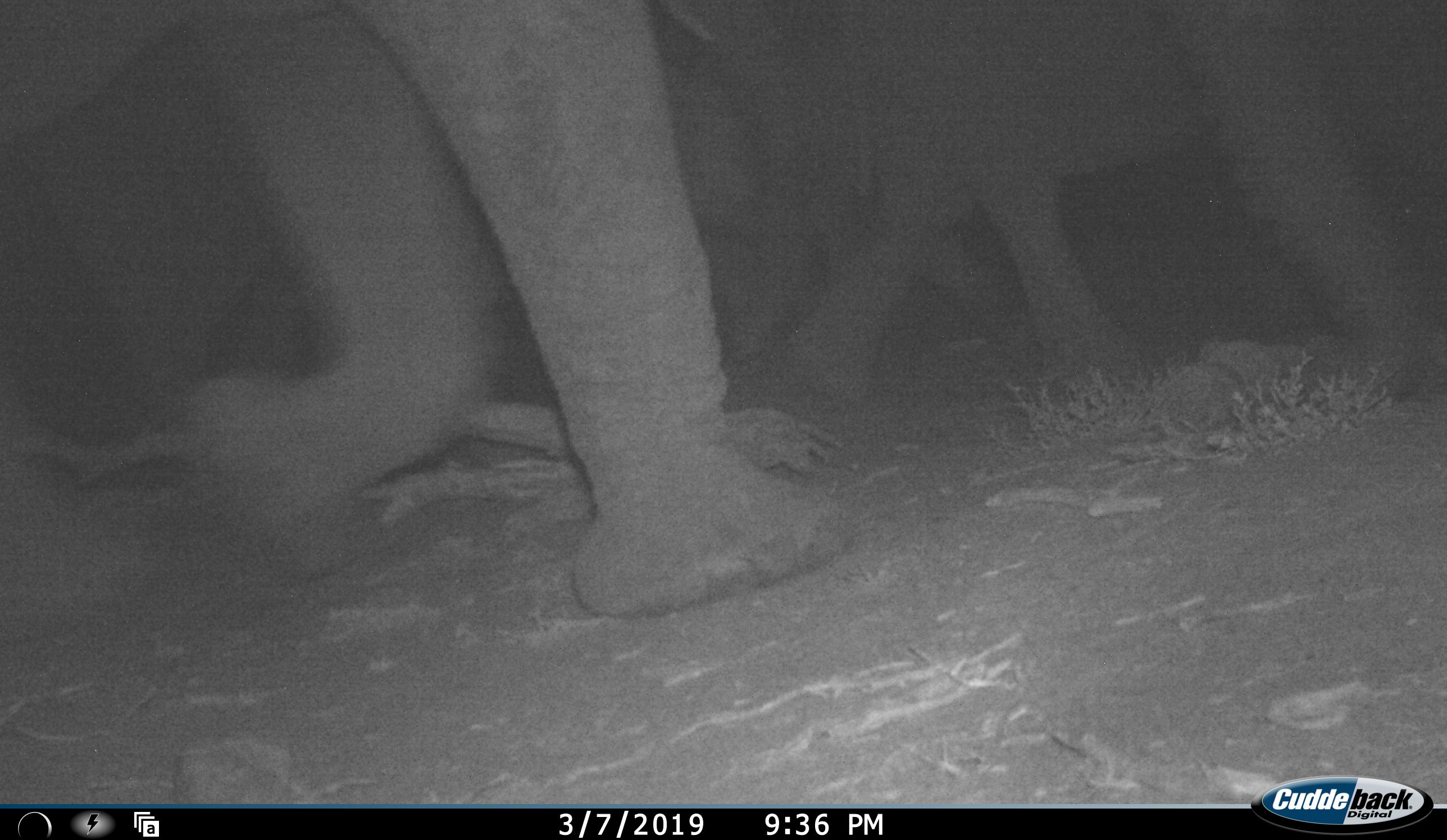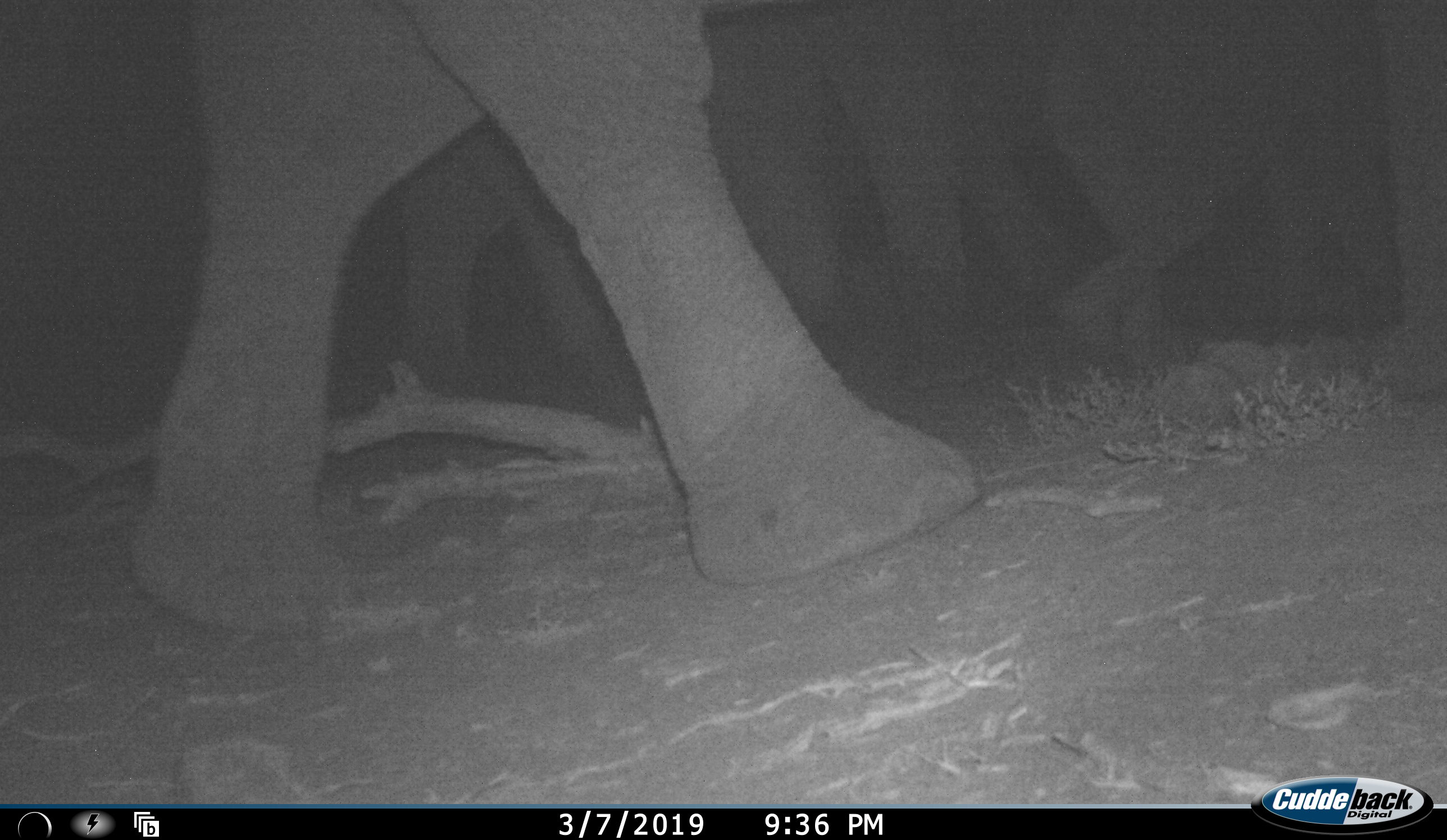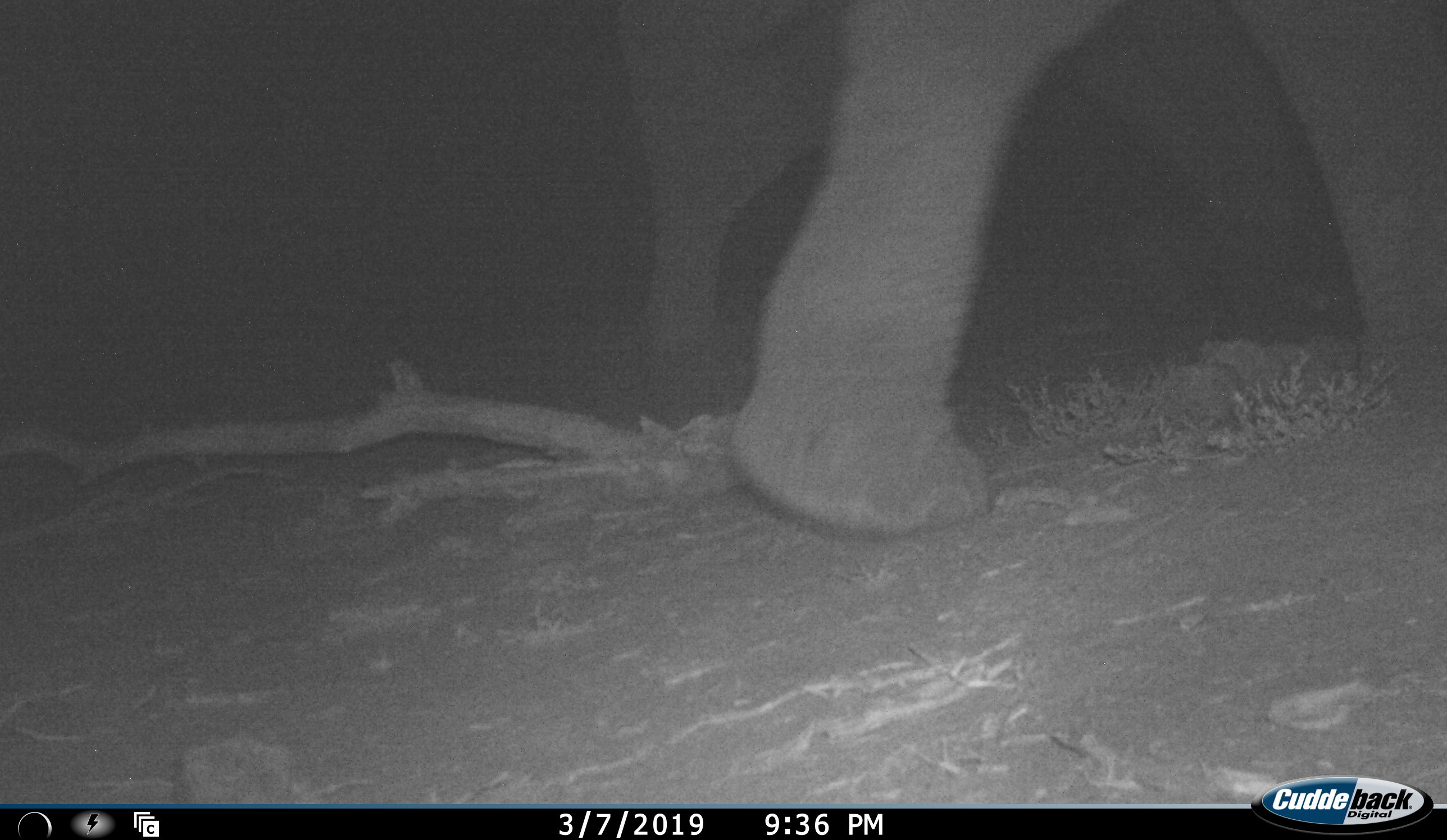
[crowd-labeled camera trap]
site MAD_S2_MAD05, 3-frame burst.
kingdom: Animalia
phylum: Chordata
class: Mammalia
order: Proboscidea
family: Elephantidae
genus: Loxodonta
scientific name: Loxodonta africana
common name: african bush elephant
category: elephant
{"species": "elephant (african bush elephant) (Loxodonta africana)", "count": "3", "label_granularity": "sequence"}